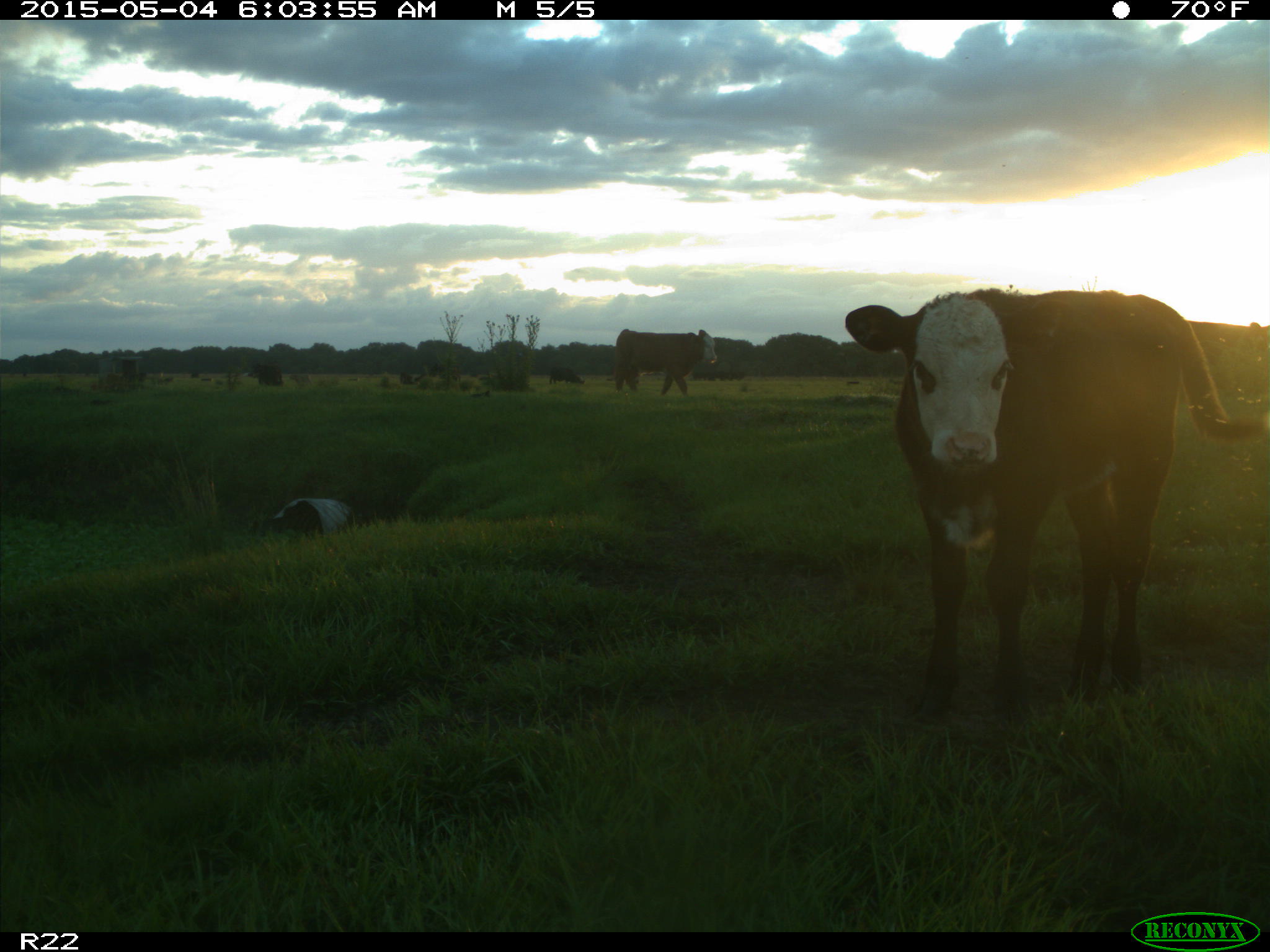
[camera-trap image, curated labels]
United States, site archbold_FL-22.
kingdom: Animalia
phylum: Chordata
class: Mammalia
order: Artiodactyla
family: Bovidae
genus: Bos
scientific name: Bos taurus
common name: domestic cow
Bos taurus (domestic cow).